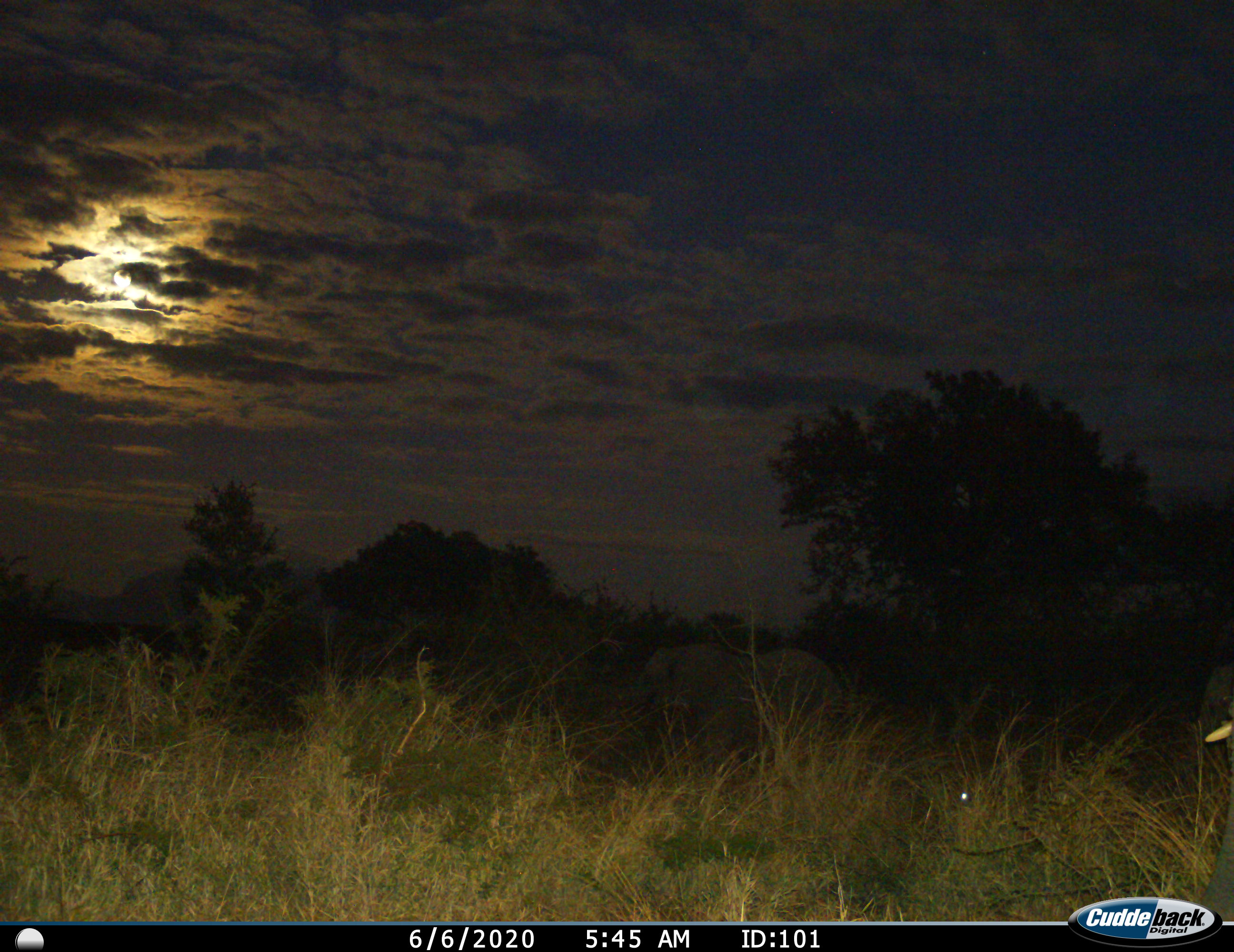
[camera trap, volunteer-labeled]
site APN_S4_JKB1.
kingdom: Animalia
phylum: Chordata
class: Mammalia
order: Proboscidea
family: Elephantidae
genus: Loxodonta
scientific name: Loxodonta africana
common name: african bush elephant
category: elephant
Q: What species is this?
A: Elephant (african bush elephant) (Loxodonta africana).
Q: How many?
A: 2.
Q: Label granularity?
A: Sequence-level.